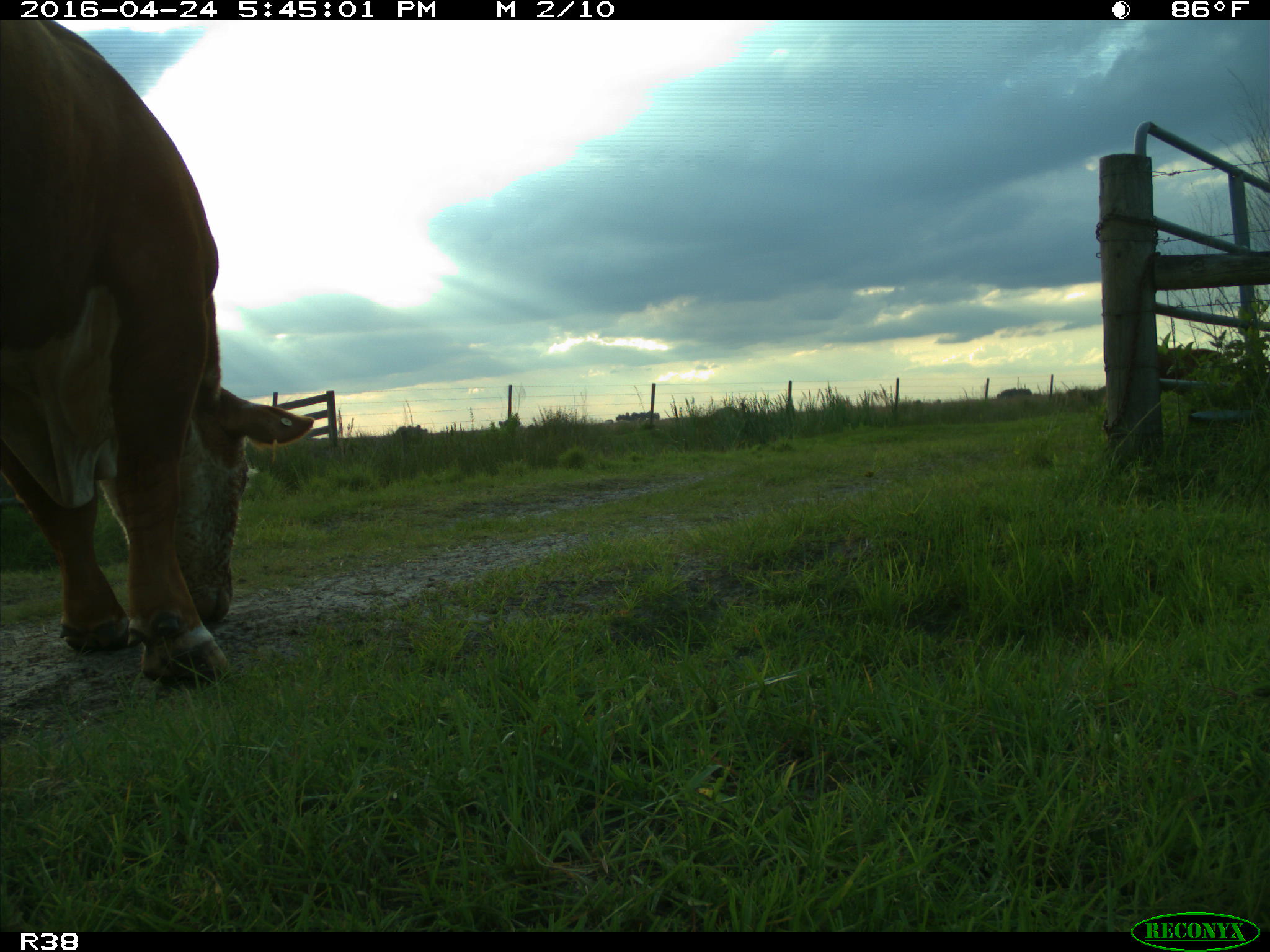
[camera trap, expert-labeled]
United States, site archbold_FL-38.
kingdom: Animalia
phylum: Chordata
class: Mammalia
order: Artiodactyla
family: Bovidae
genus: Bos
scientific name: Bos taurus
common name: domestic cow